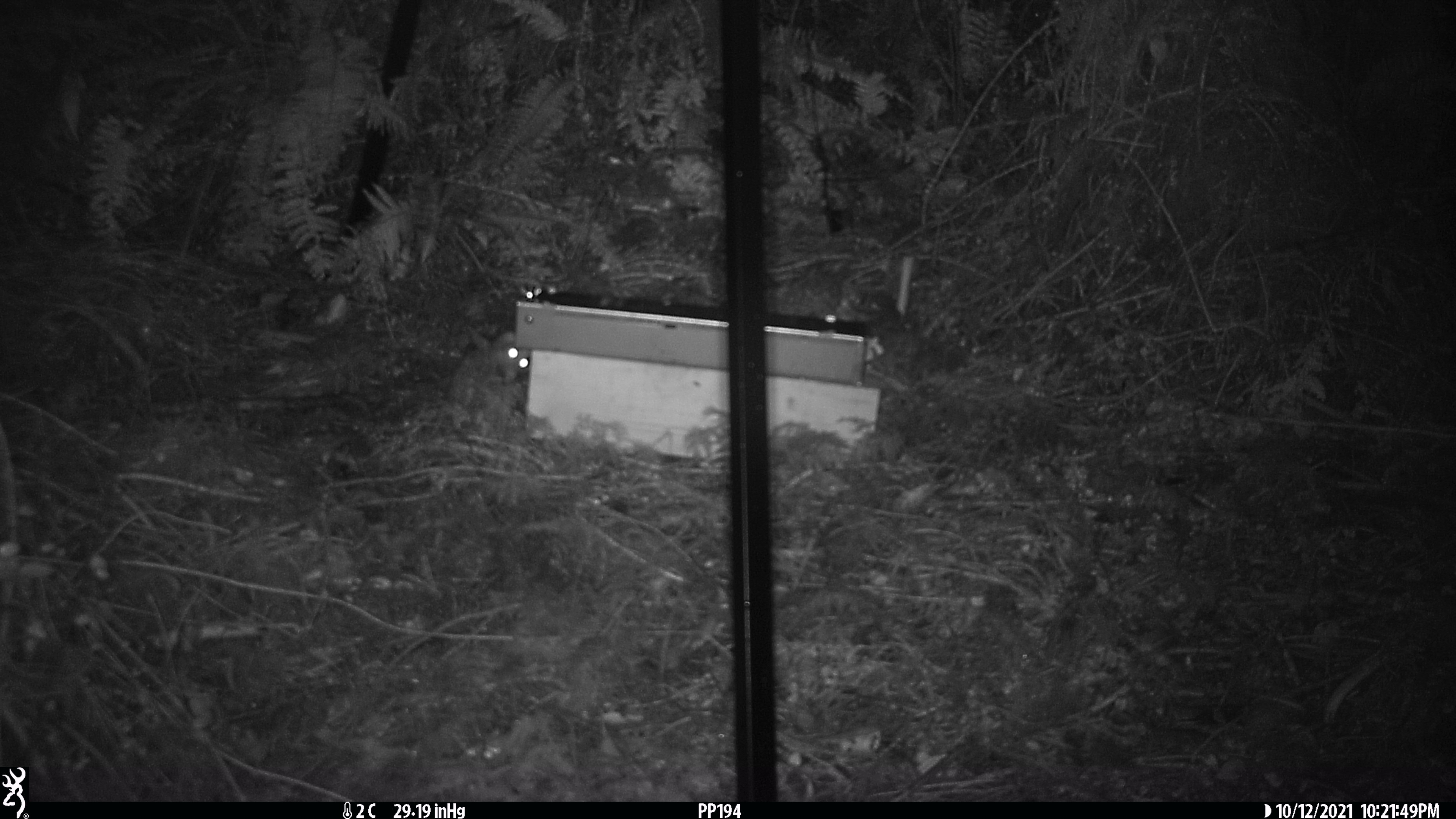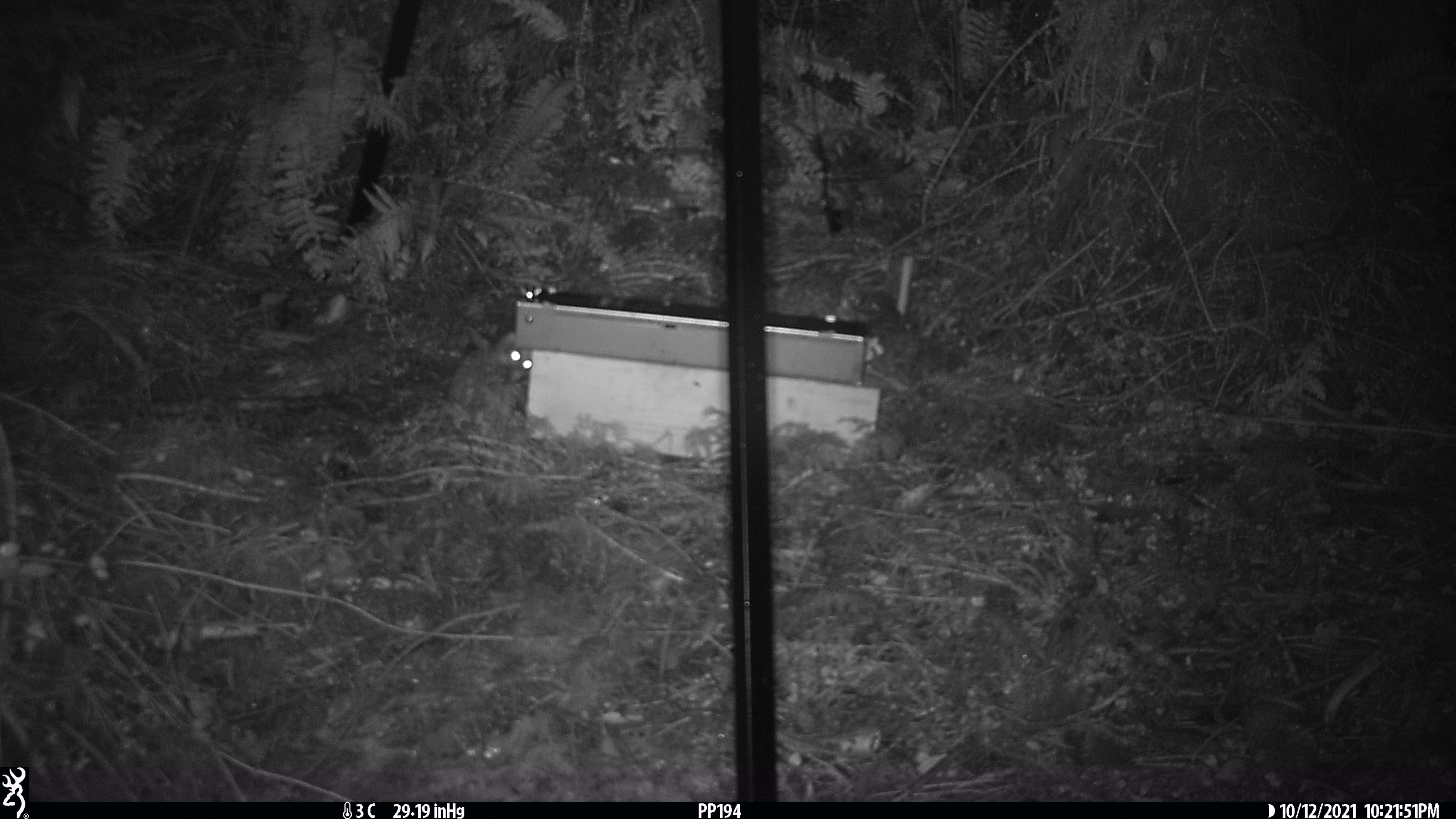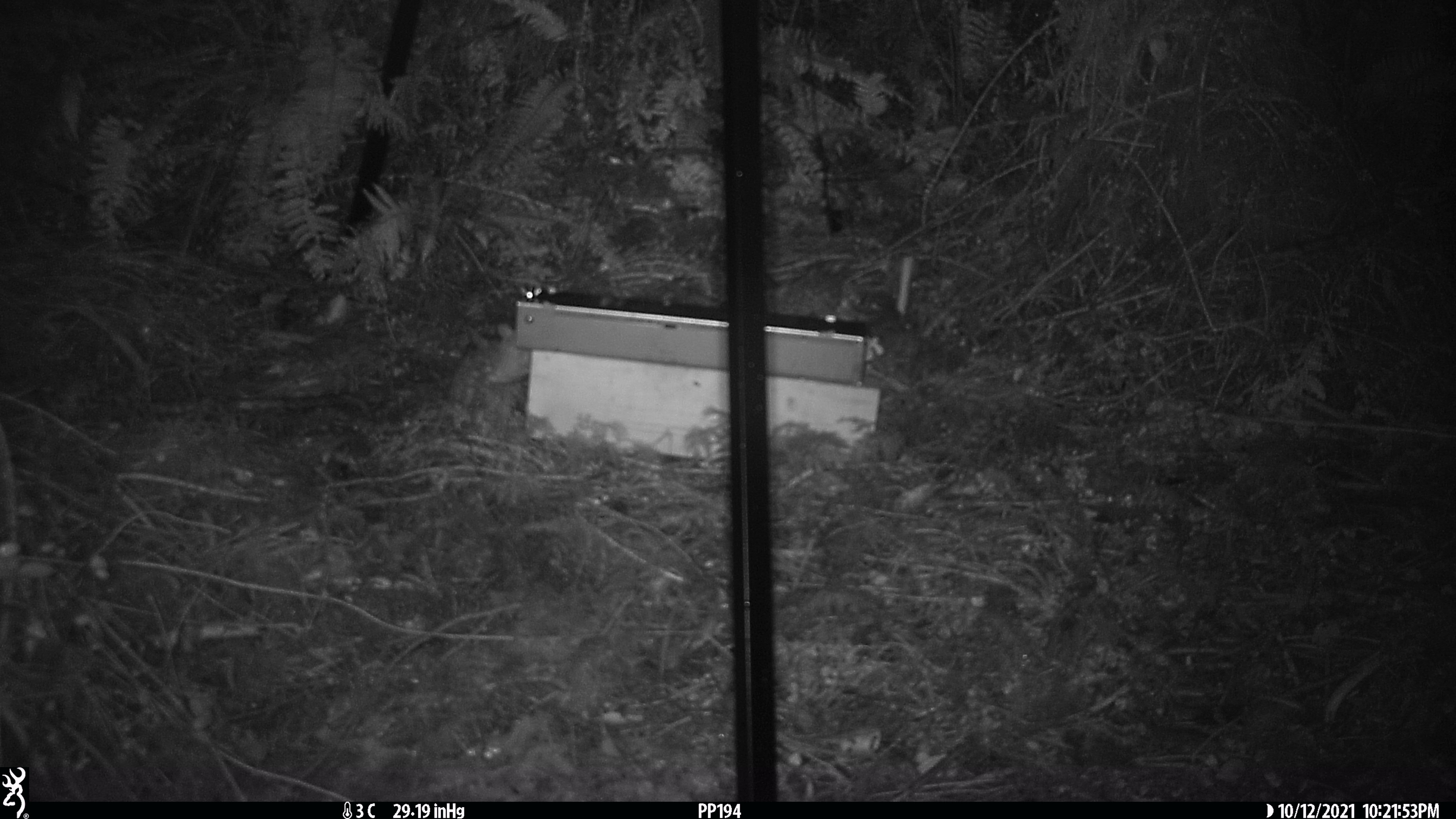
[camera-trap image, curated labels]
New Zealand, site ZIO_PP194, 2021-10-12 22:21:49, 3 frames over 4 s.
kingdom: Animalia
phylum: Chordata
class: Mammalia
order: Rodentia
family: Muridae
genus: Rattus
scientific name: Rattus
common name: rat